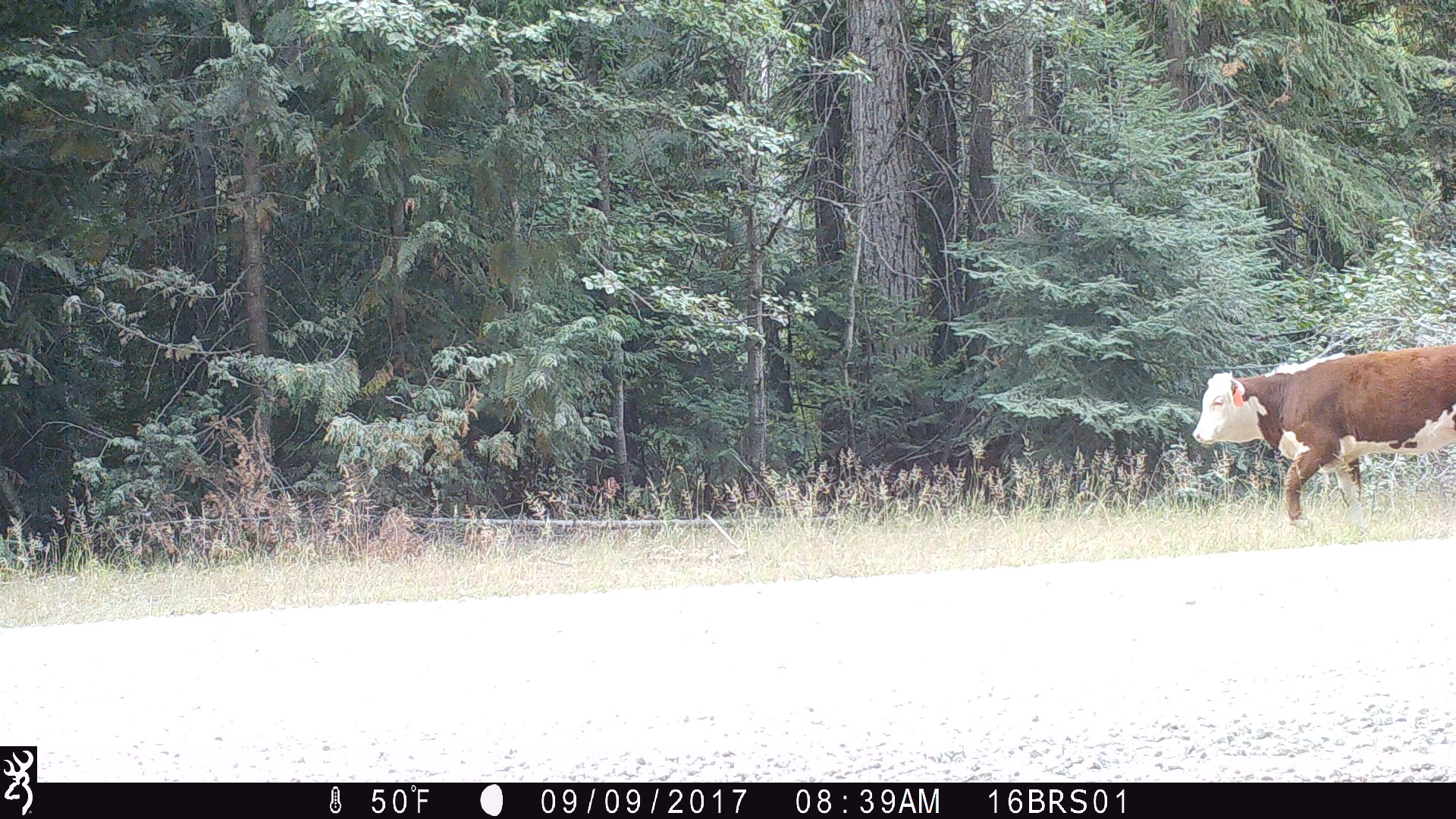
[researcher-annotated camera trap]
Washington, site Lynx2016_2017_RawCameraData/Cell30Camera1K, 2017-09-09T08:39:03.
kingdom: Animalia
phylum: Chordata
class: Mammalia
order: Artiodactyla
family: Bovidae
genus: Bos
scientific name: Bos taurus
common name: domestic cattle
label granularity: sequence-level